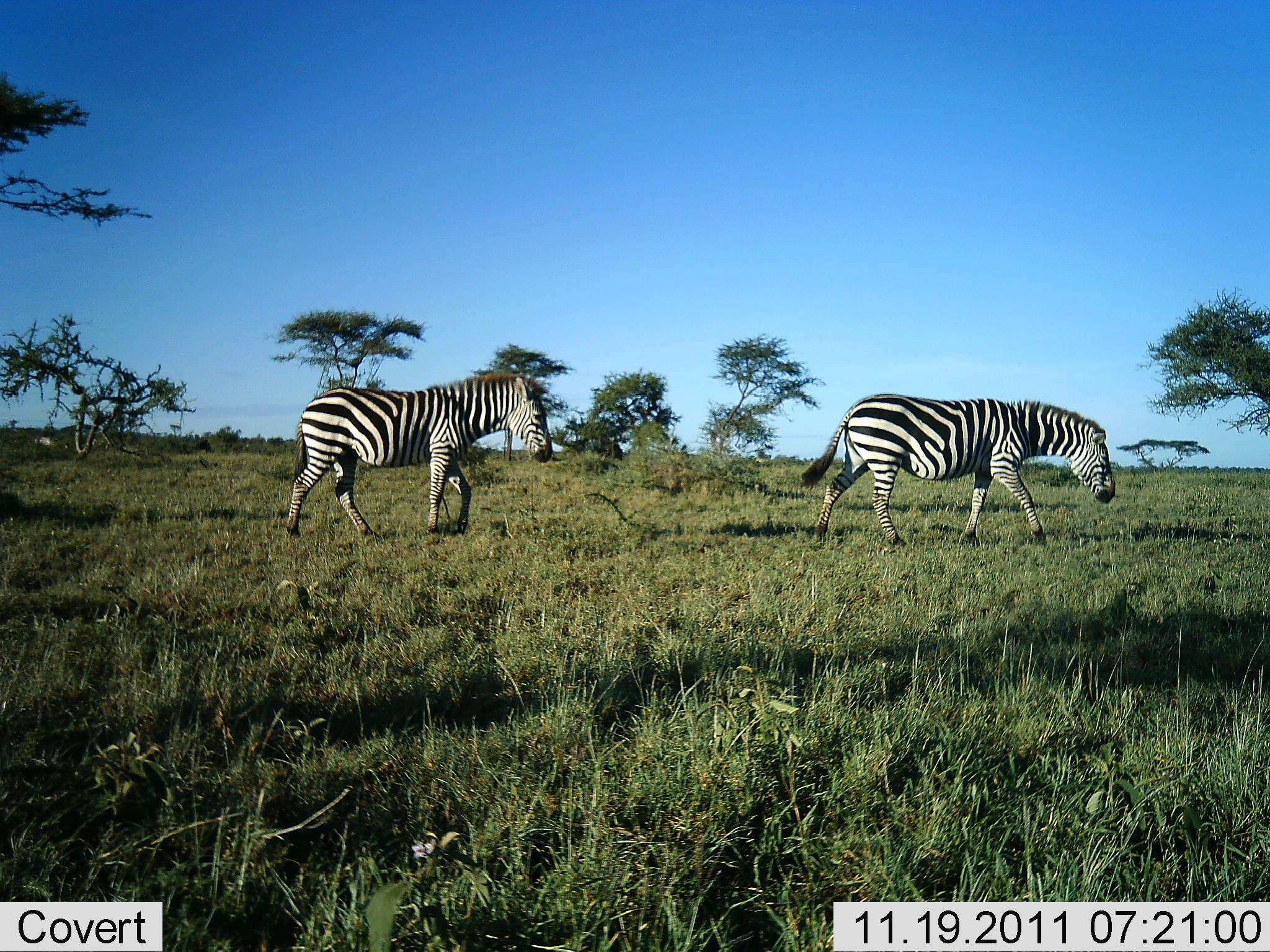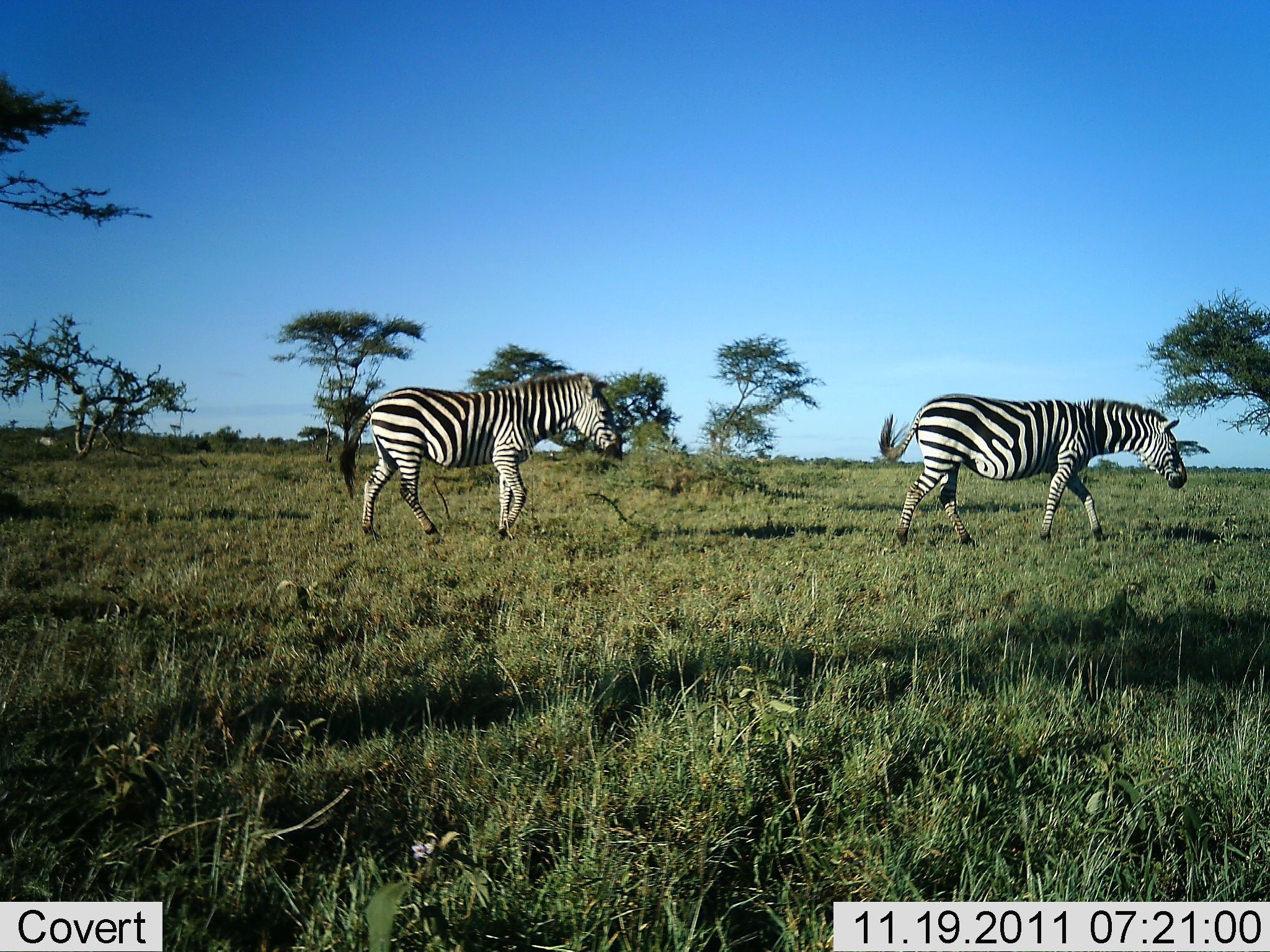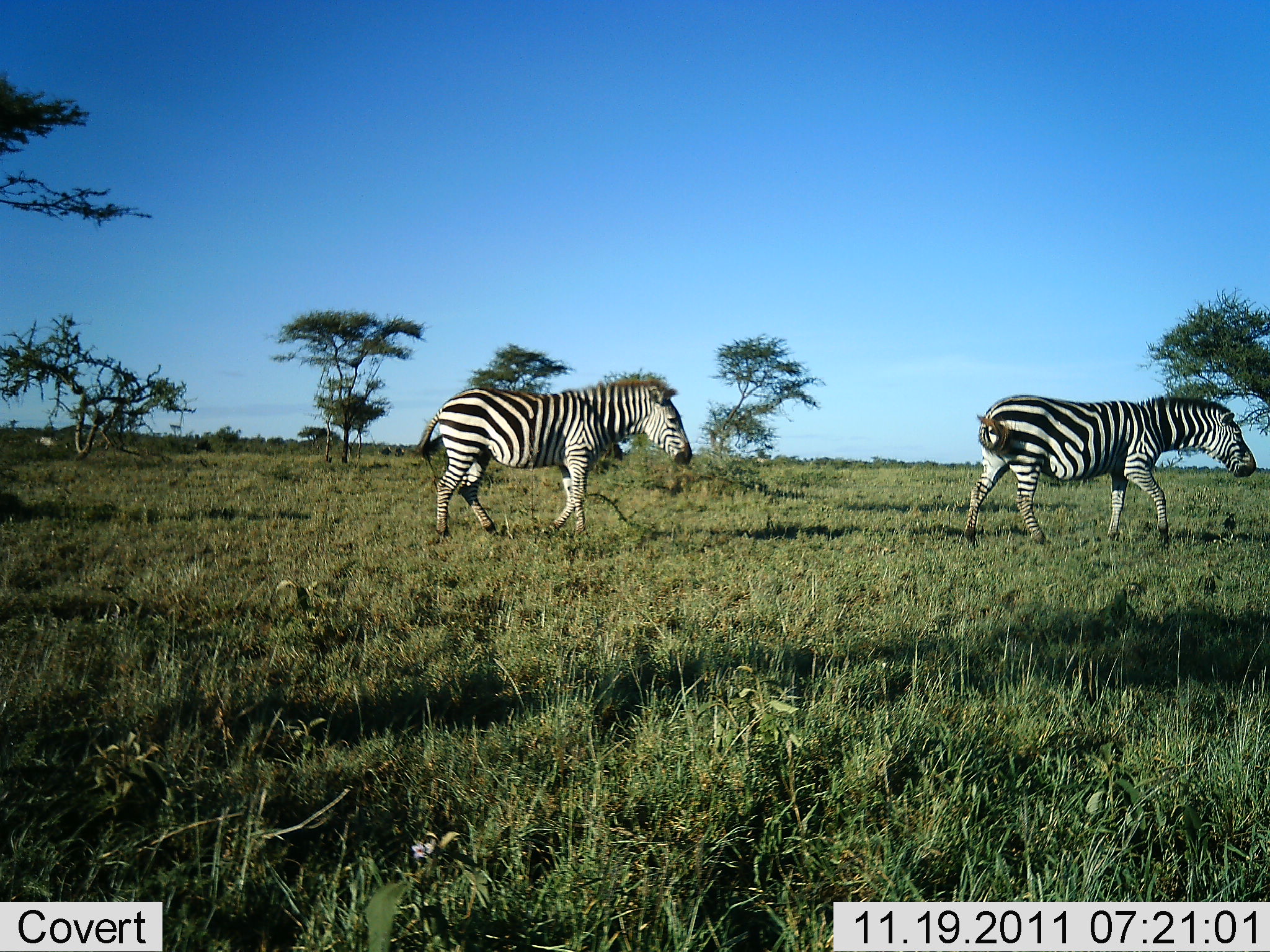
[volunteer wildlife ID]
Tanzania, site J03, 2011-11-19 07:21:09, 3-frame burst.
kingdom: Animalia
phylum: Chordata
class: Mammalia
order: Perissodactyla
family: Equidae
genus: Equus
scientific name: Equus quagga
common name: plains zebra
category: zebra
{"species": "zebra (plains zebra) (Equus quagga)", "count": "2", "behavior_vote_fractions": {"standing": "0%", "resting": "0%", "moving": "100%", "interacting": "0%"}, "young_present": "0%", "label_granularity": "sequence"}